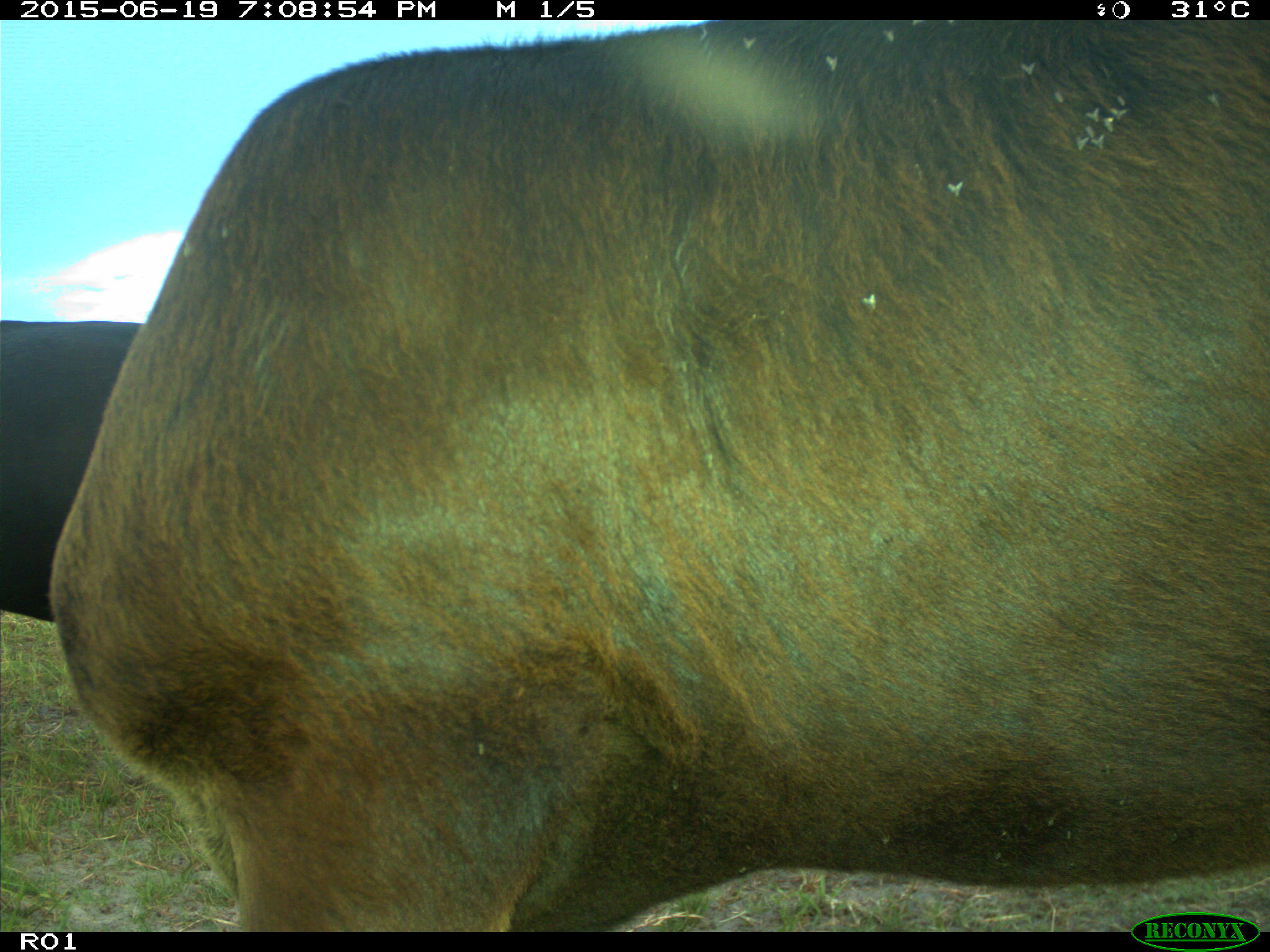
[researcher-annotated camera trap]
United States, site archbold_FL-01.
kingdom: Animalia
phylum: Chordata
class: Mammalia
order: Artiodactyla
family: Bovidae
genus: Bos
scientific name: Bos taurus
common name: domestic cow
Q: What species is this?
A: Bos taurus (domestic cow).